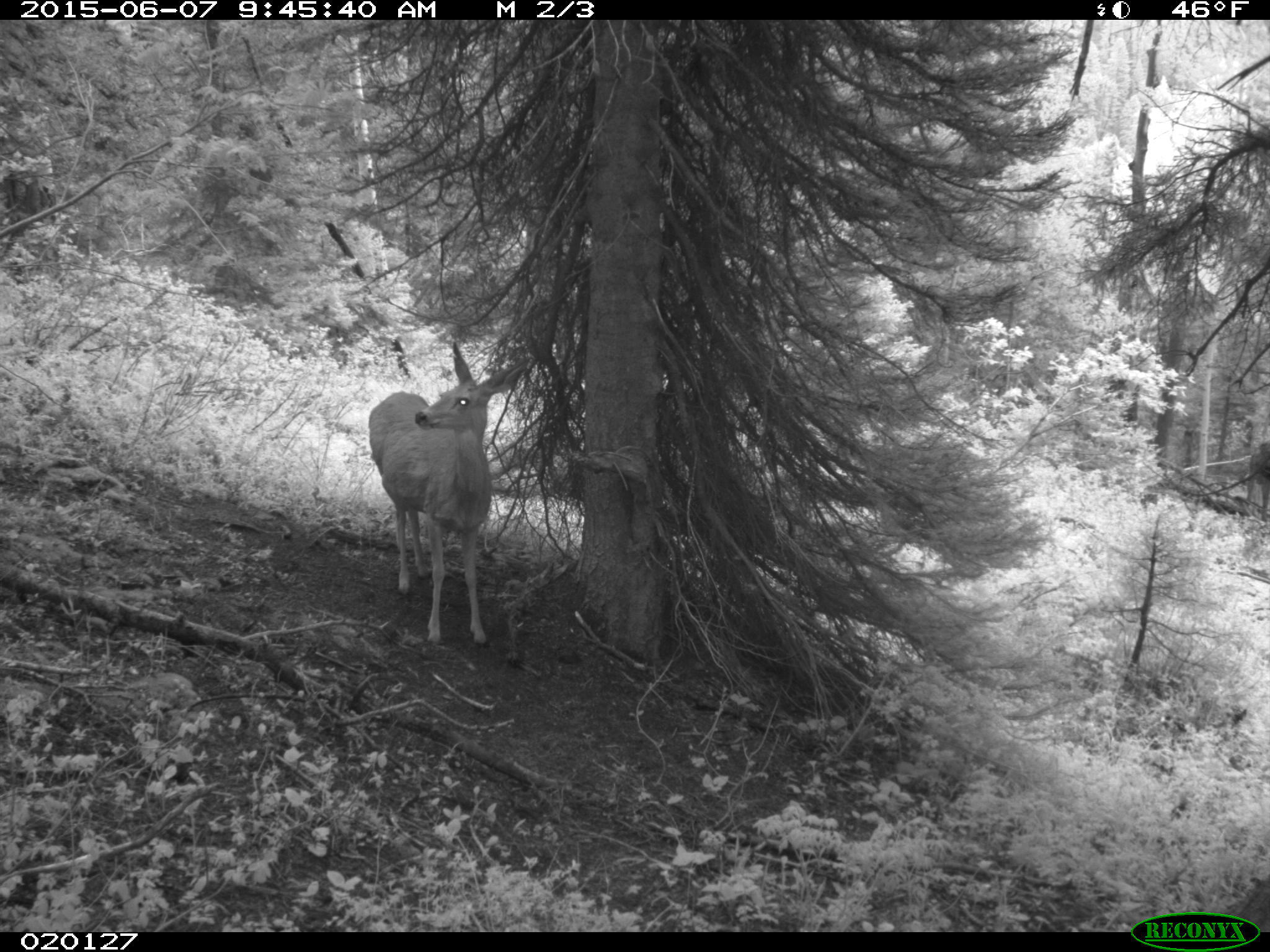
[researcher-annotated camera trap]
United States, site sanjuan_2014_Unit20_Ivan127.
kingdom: Animalia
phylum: Chordata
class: Mammalia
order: Artiodactyla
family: Cervidae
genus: Odocoileus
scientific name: Odocoileus hemionus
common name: mule deer